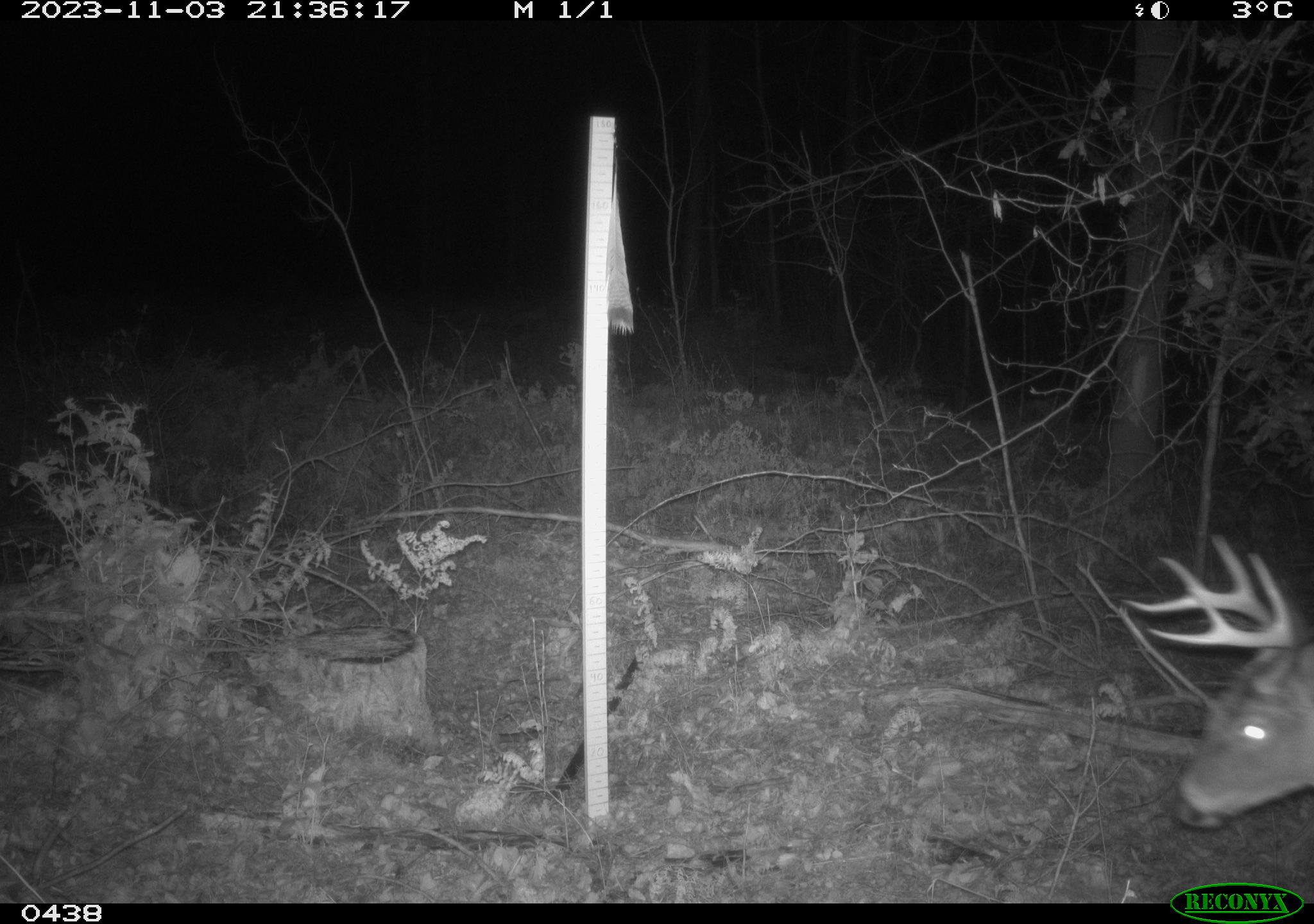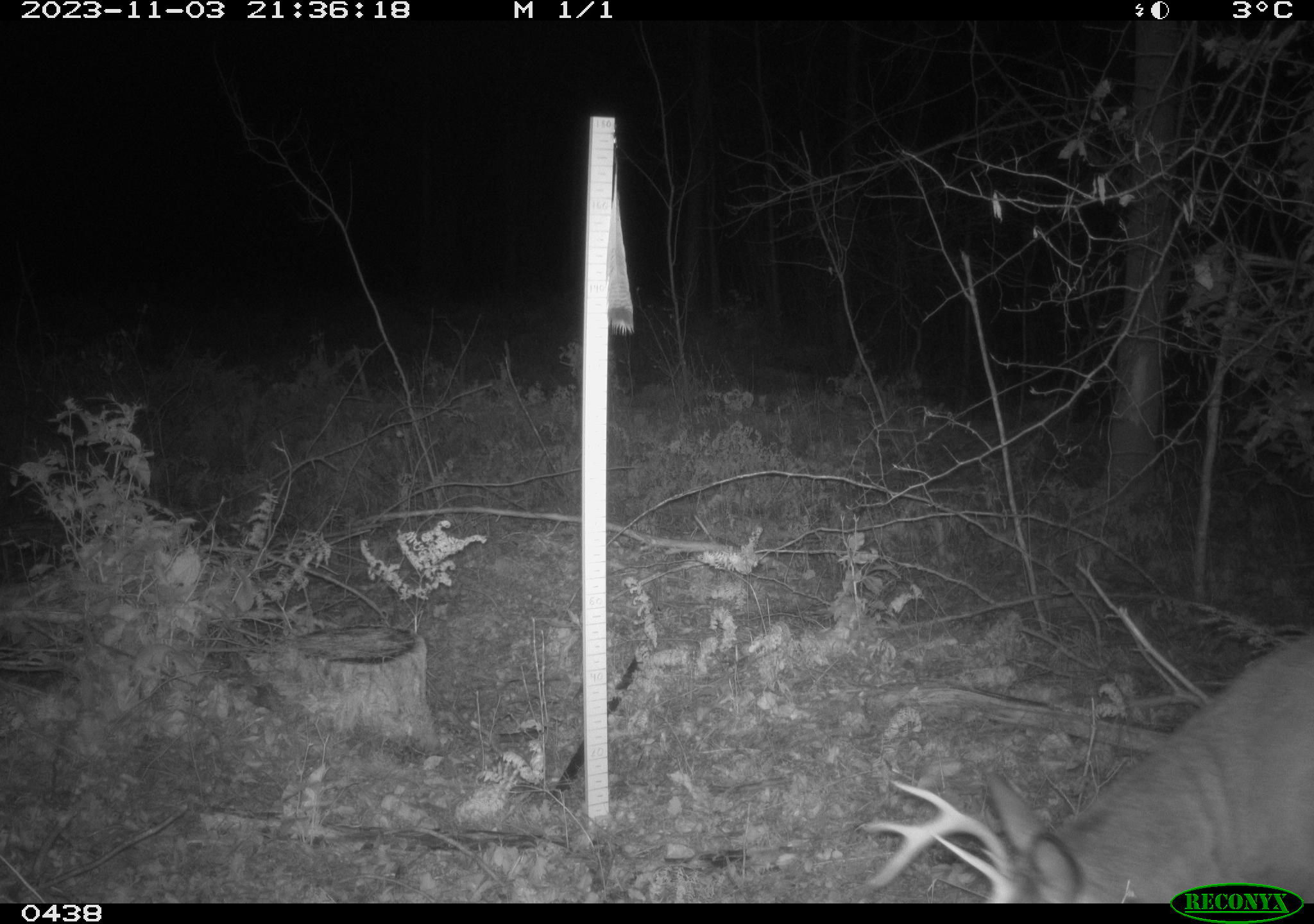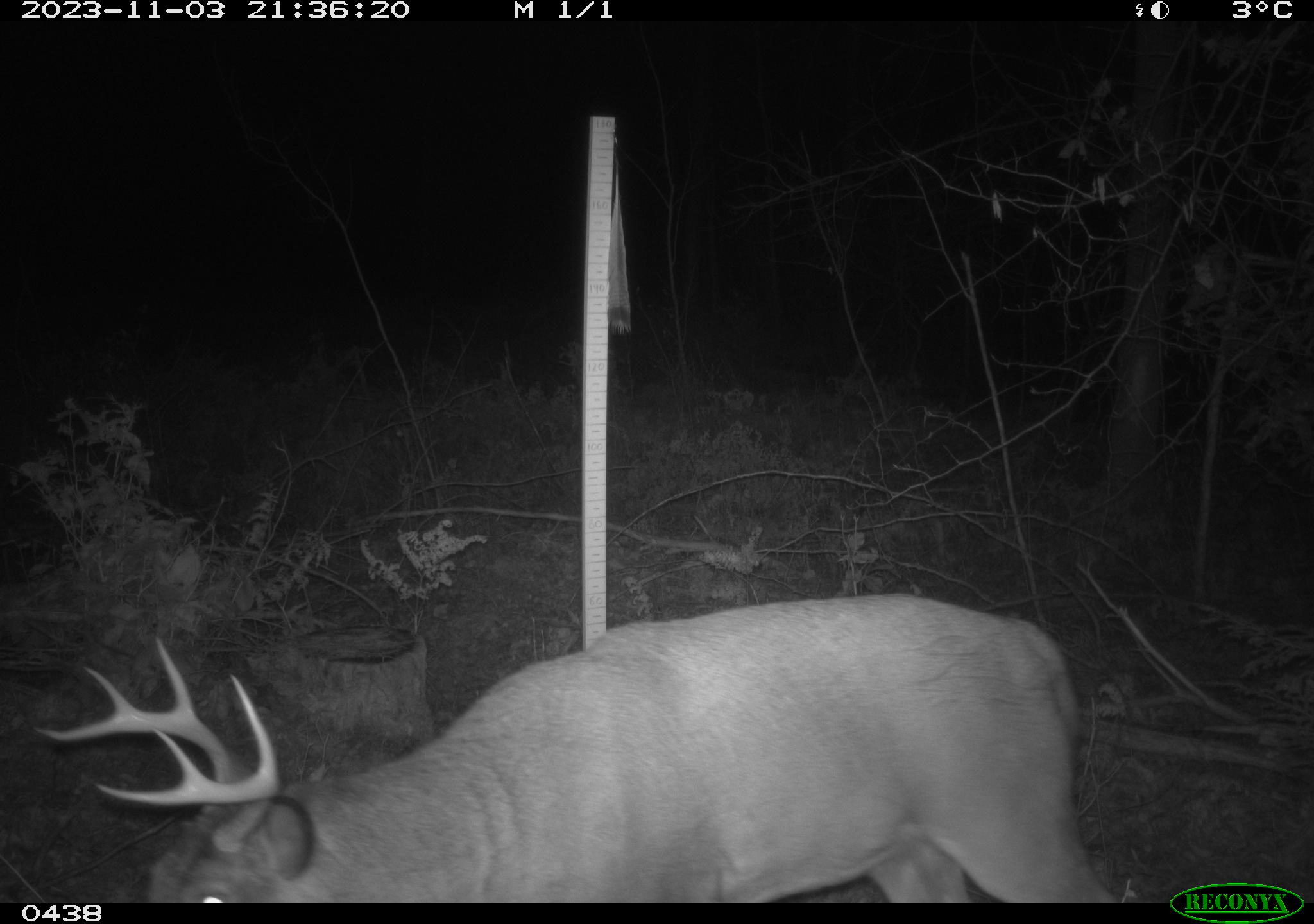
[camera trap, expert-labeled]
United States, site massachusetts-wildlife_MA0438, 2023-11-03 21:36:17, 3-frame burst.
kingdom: Animalia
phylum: Chordata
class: Mammalia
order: Artiodactyla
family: Cervidae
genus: Odocoileus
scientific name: Odocoileus virginianus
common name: white-tailed deer